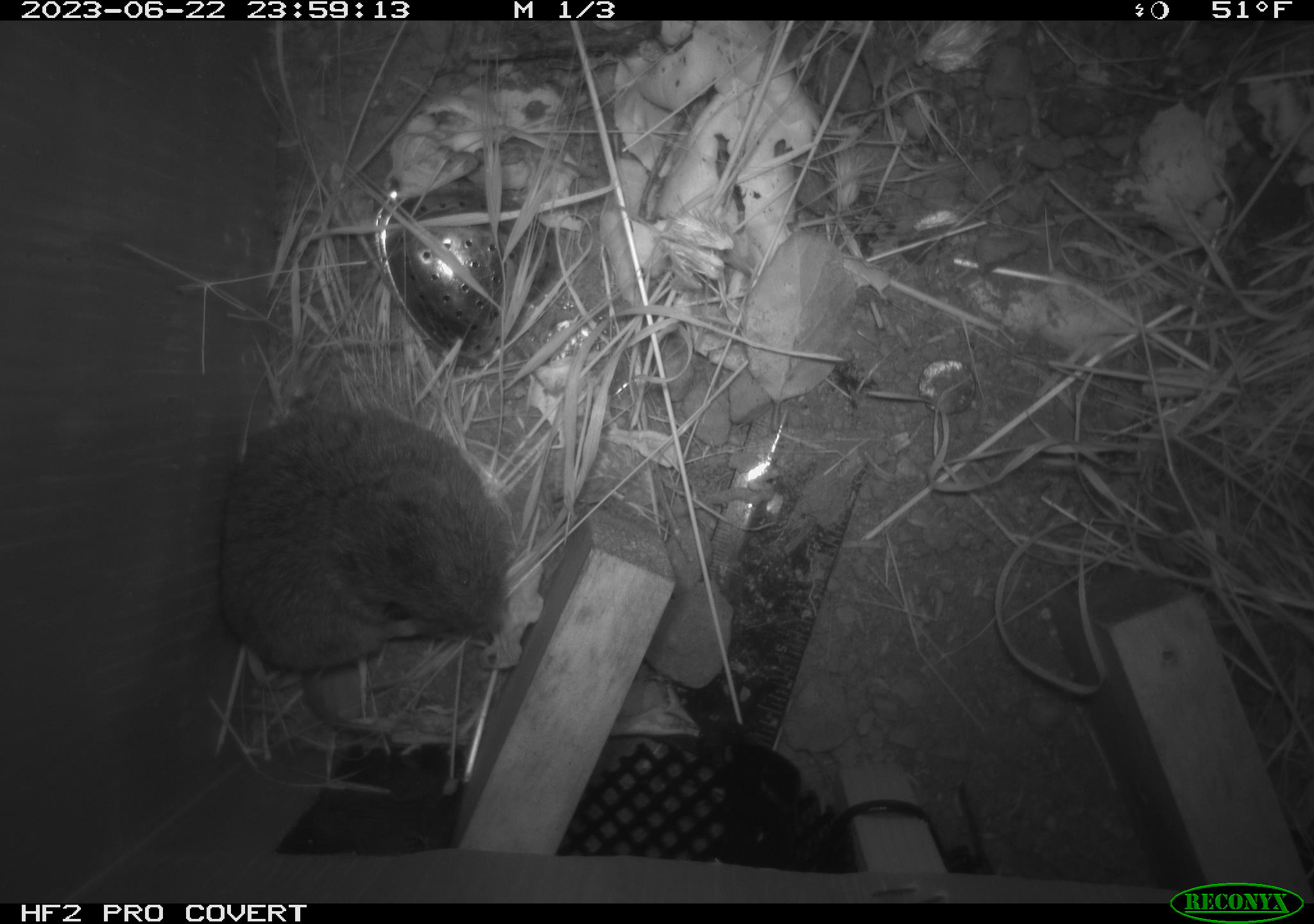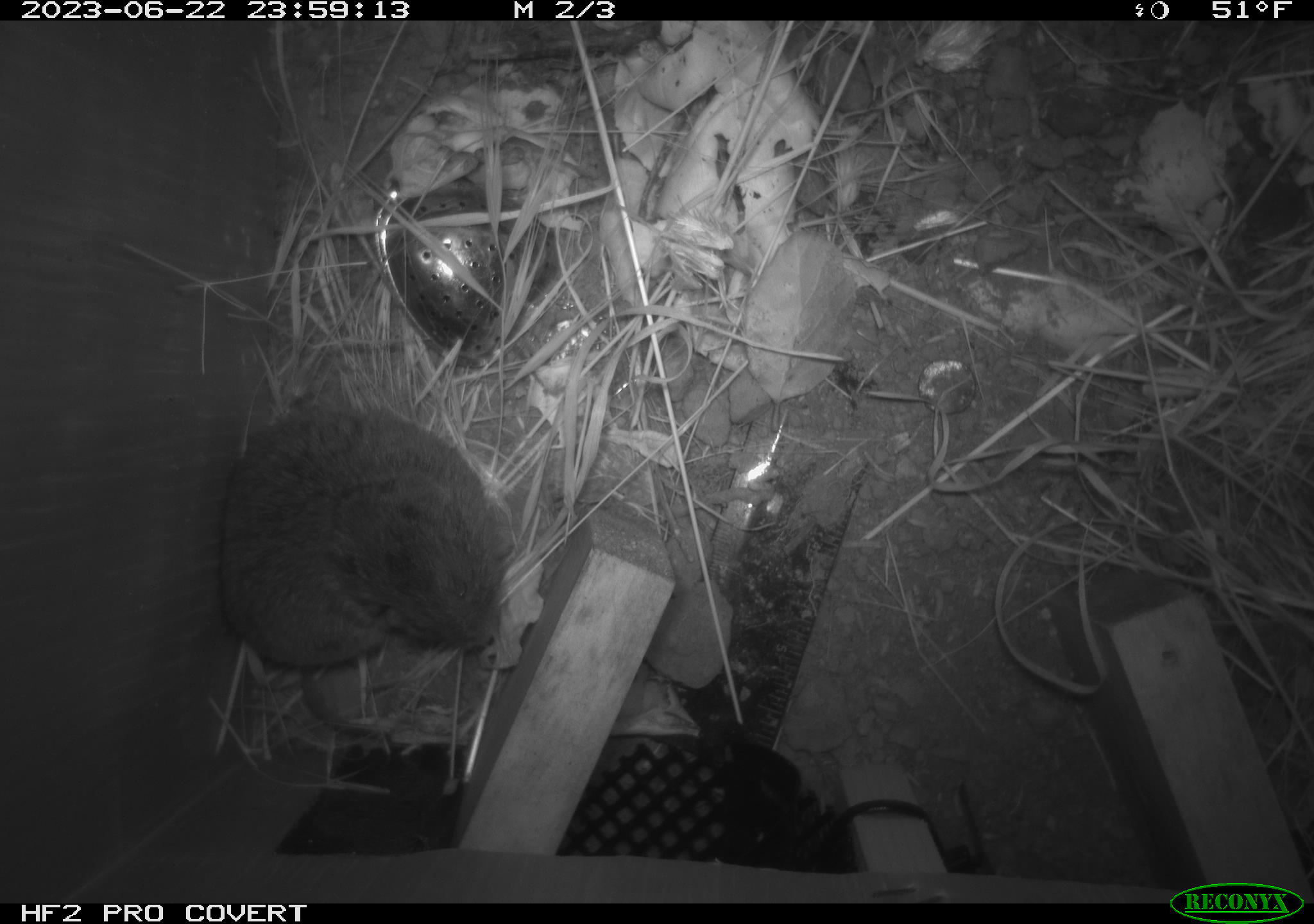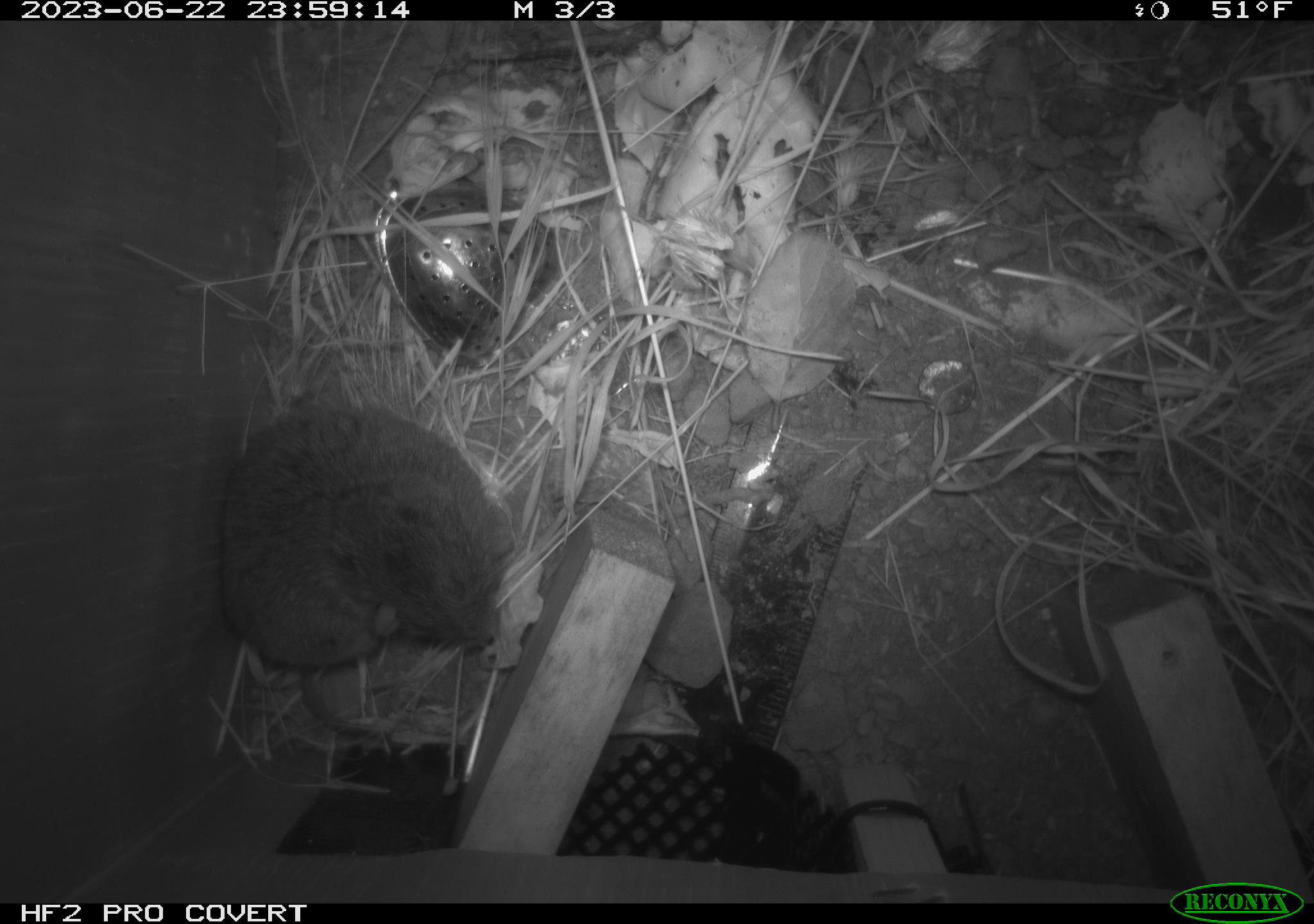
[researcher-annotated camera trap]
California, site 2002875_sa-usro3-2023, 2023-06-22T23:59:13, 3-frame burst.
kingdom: Animalia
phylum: Chordata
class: Mammalia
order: Rodentia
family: Cricetidae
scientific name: Arvicolinae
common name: voles, lemmings, and muskrats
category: arvicolinae subfamily